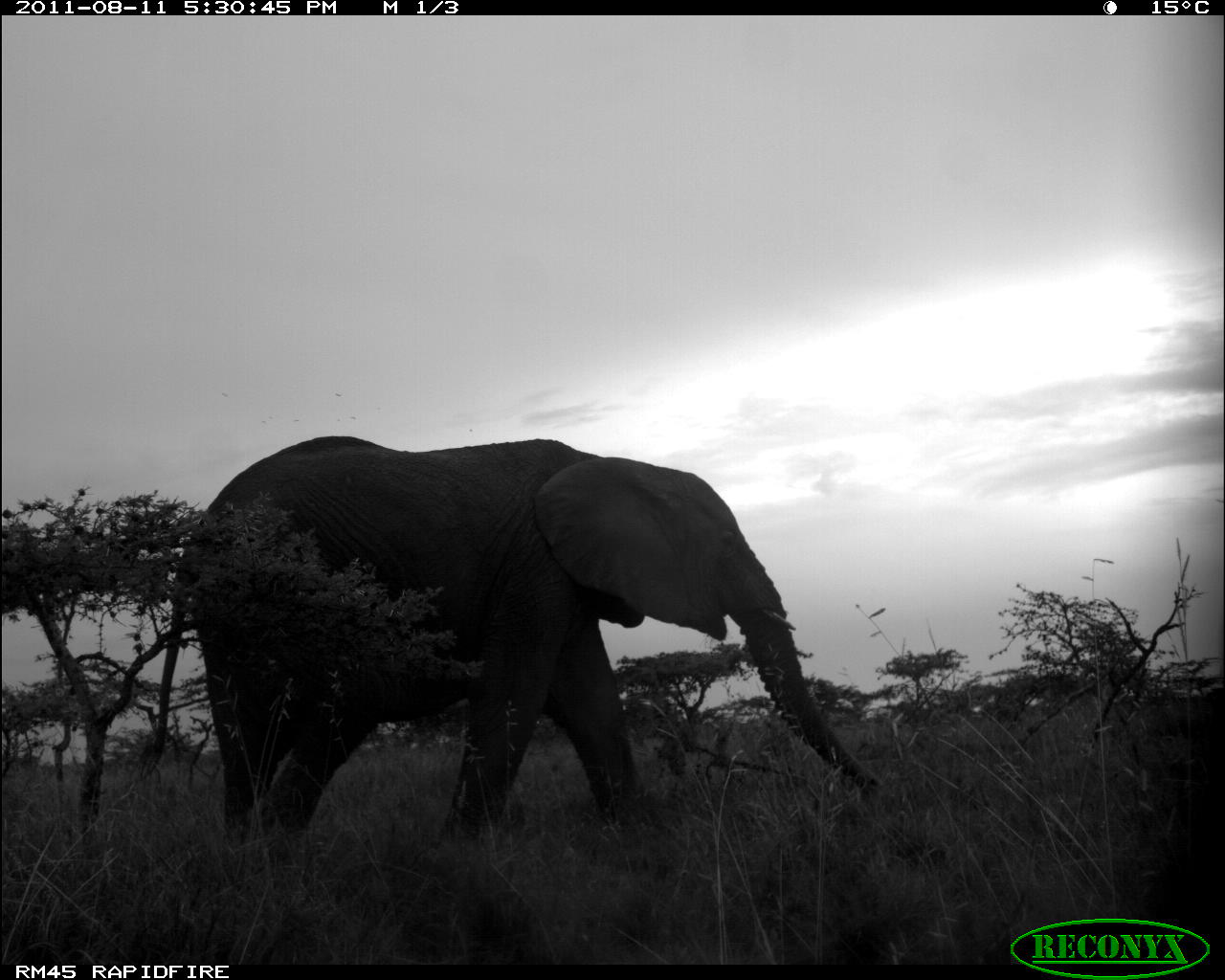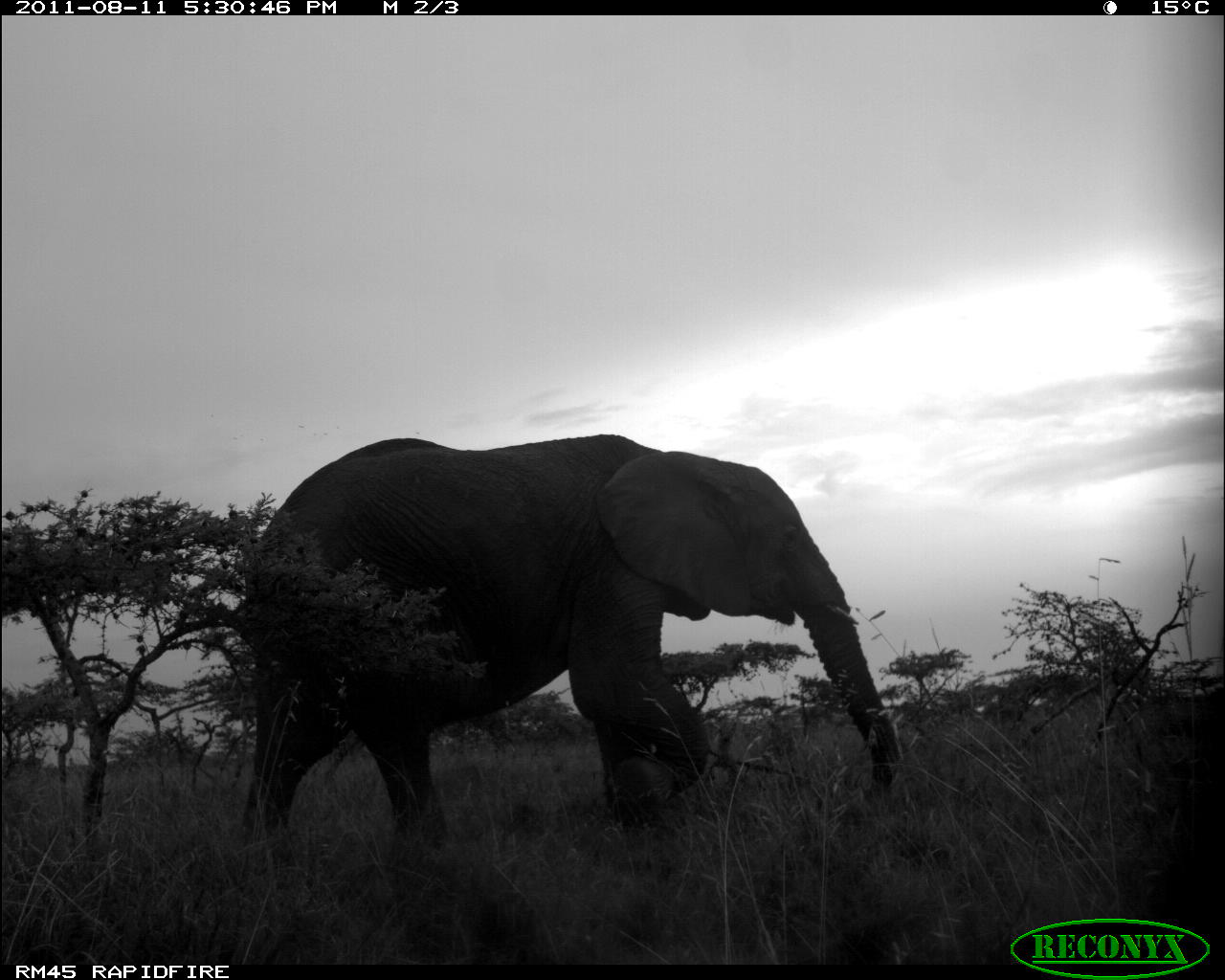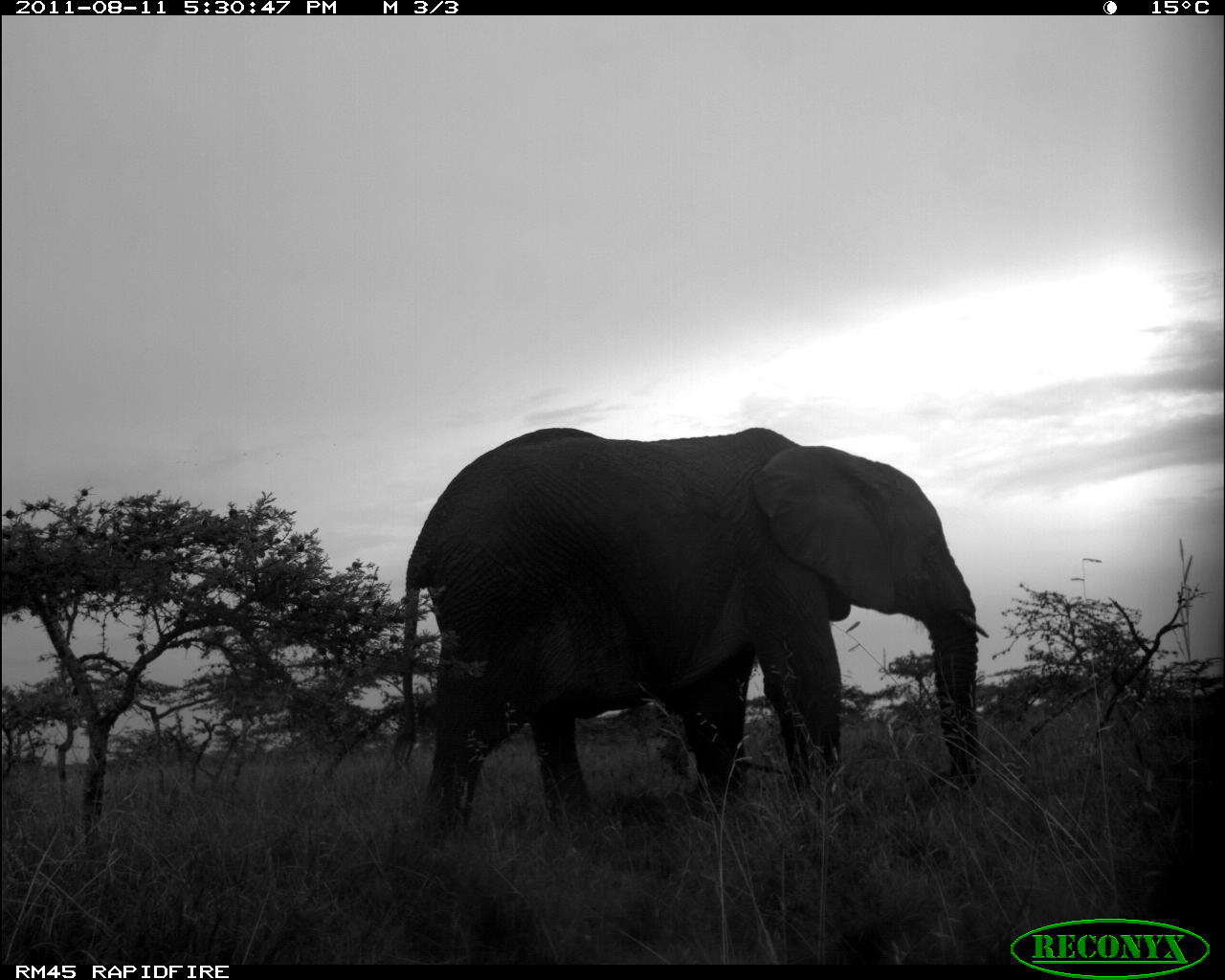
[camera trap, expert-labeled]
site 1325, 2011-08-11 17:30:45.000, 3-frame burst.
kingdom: Animalia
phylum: Chordata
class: Mammalia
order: Proboscidea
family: Elephantidae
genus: Loxodonta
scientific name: Loxodonta africana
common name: african bush elephant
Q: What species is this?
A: Loxodonta africana (african bush elephant).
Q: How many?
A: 1.